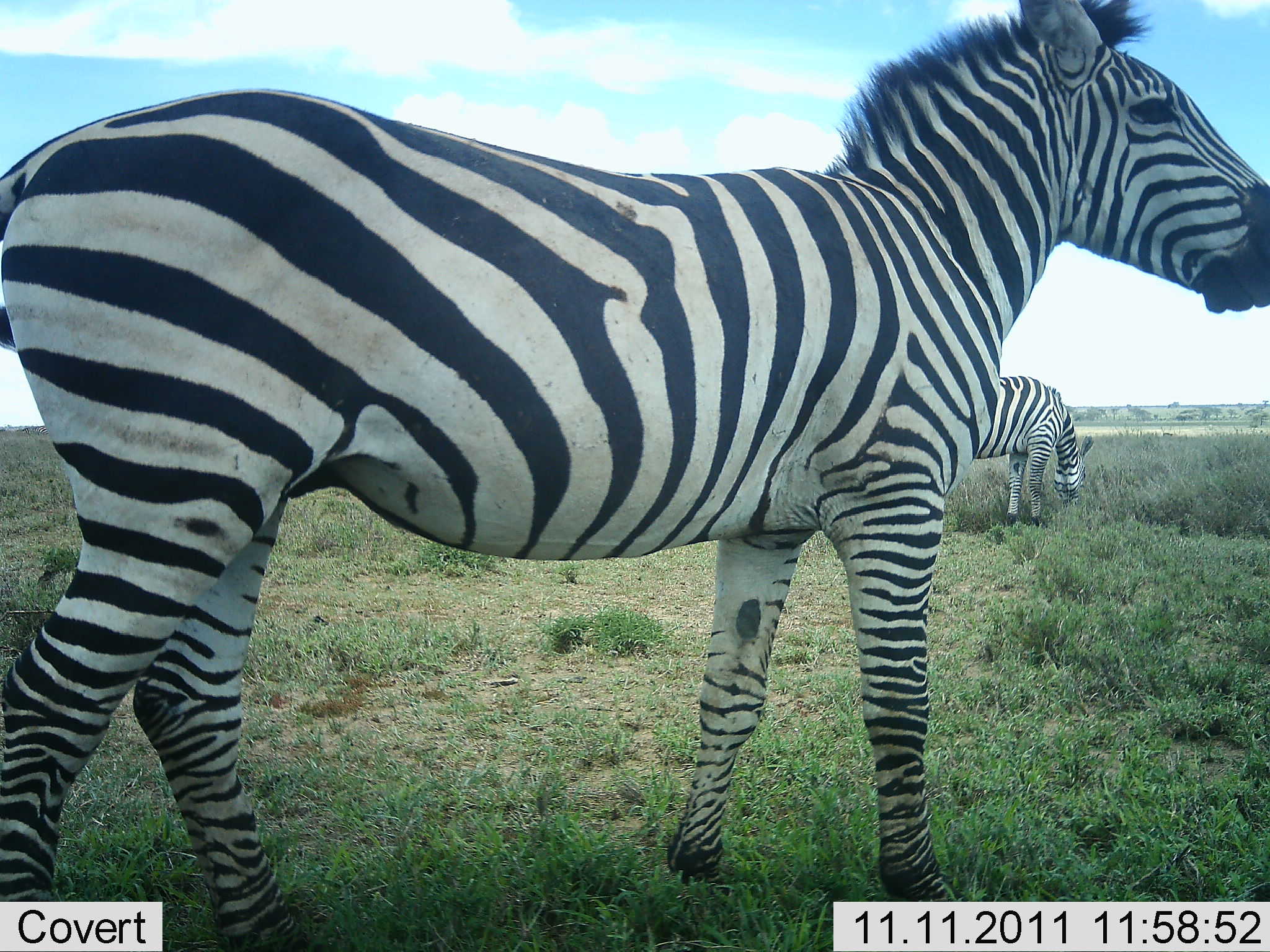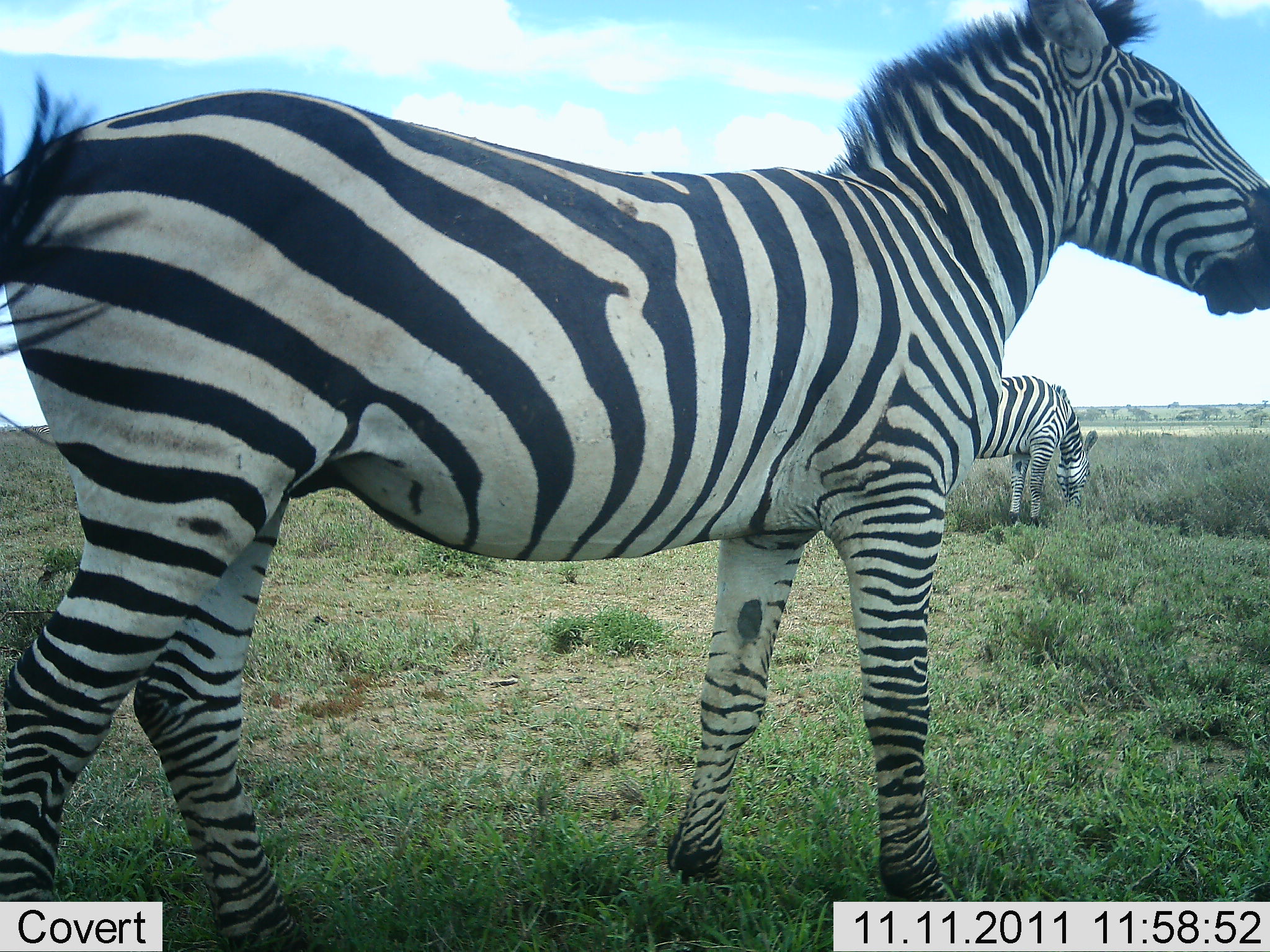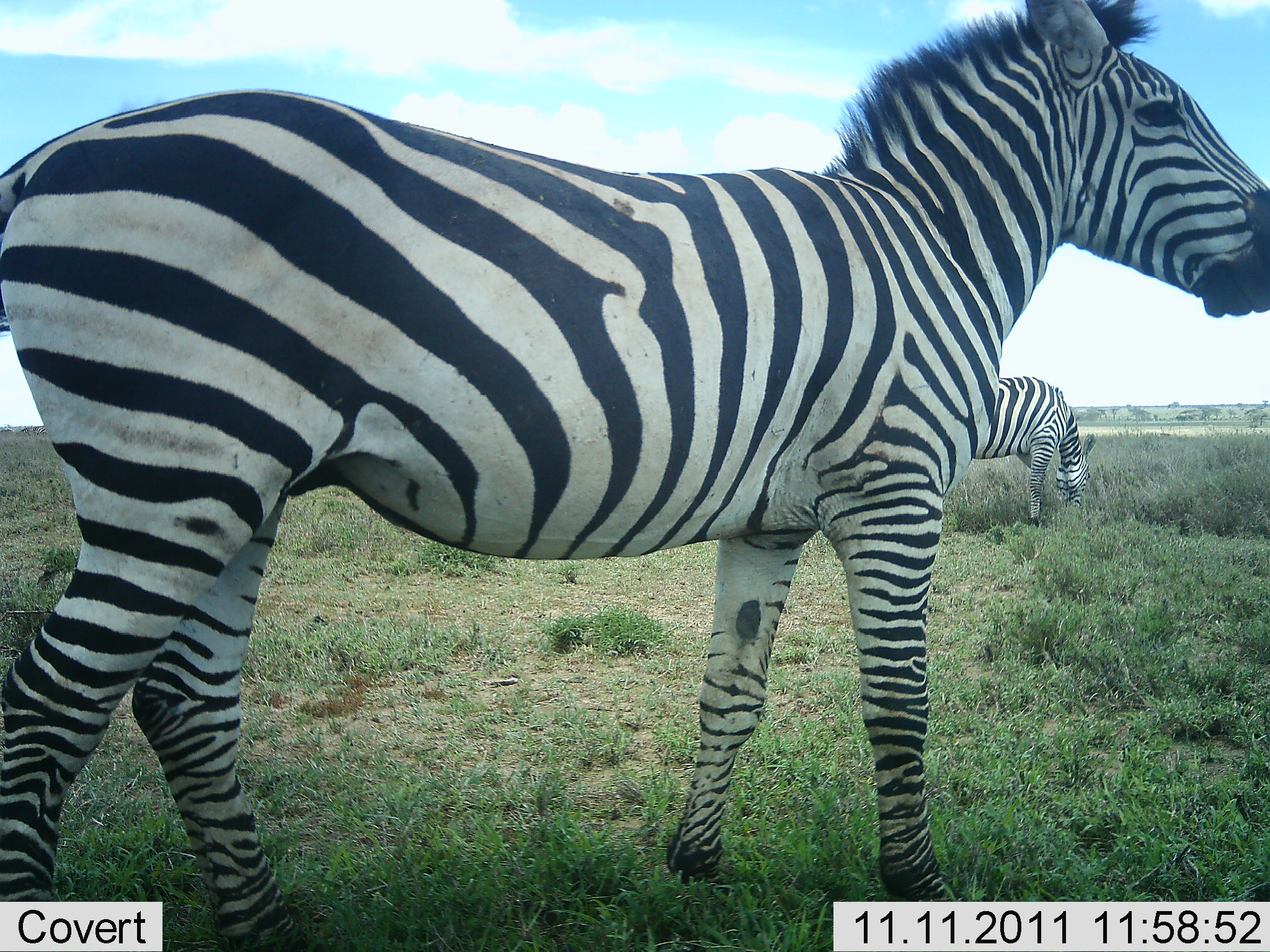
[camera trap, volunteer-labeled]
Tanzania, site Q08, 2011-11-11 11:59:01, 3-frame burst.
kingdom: Animalia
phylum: Chordata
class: Mammalia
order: Perissodactyla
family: Equidae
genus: Equus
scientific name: Equus quagga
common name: plains zebra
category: zebra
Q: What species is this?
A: Zebra (plains zebra) (Equus quagga).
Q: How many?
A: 2.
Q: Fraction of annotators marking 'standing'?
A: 79%.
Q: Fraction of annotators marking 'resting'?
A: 7%.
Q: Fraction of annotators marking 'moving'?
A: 0%.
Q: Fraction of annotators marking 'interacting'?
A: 0%.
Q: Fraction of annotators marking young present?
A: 0%.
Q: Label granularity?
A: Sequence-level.